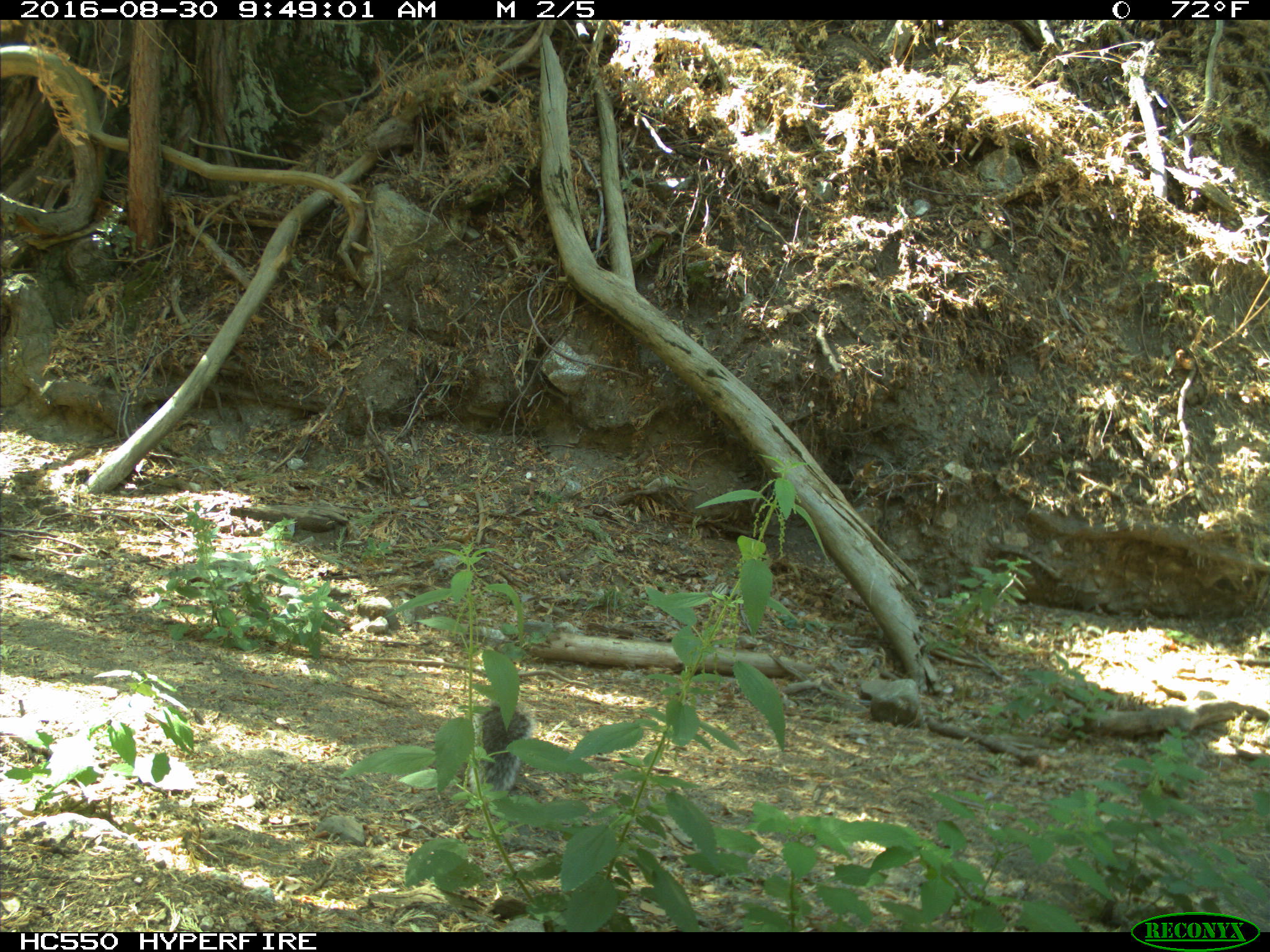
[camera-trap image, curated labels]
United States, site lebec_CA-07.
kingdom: Animalia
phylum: Chordata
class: Mammalia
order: Rodentia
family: Sciuridae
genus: Sciurus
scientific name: Sciurus carolinensis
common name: eastern gray squirrel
Sciurus carolinensis (eastern gray squirrel).